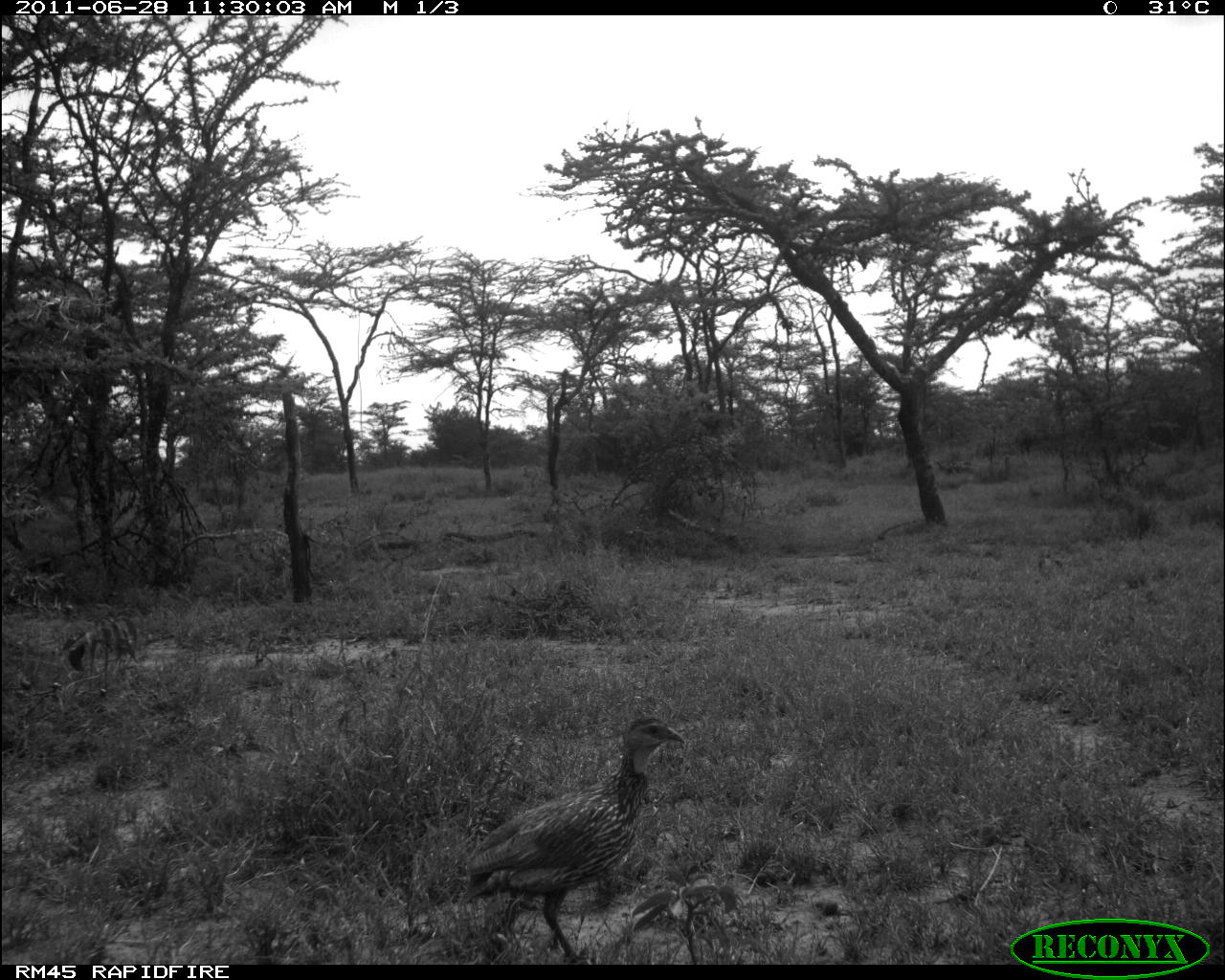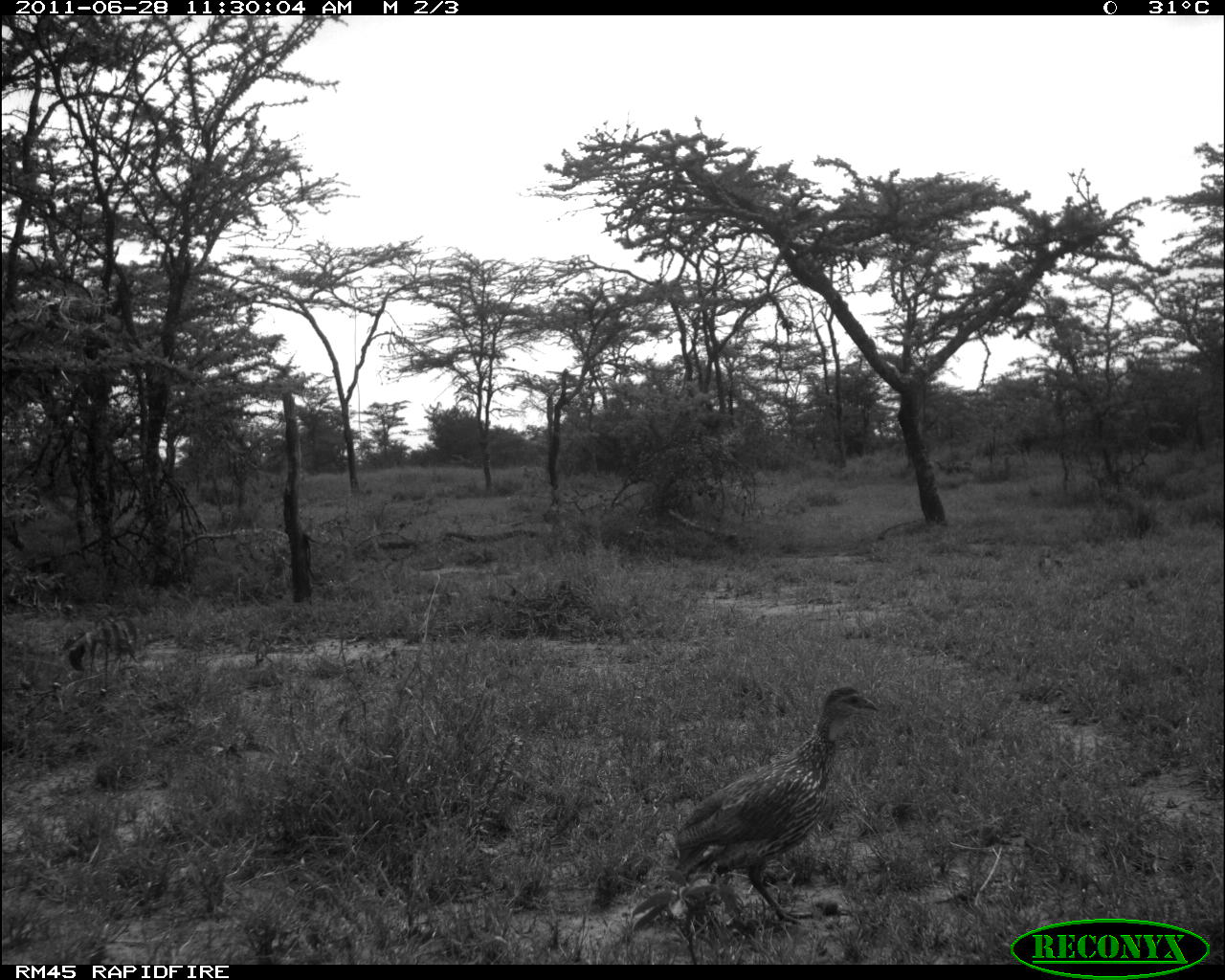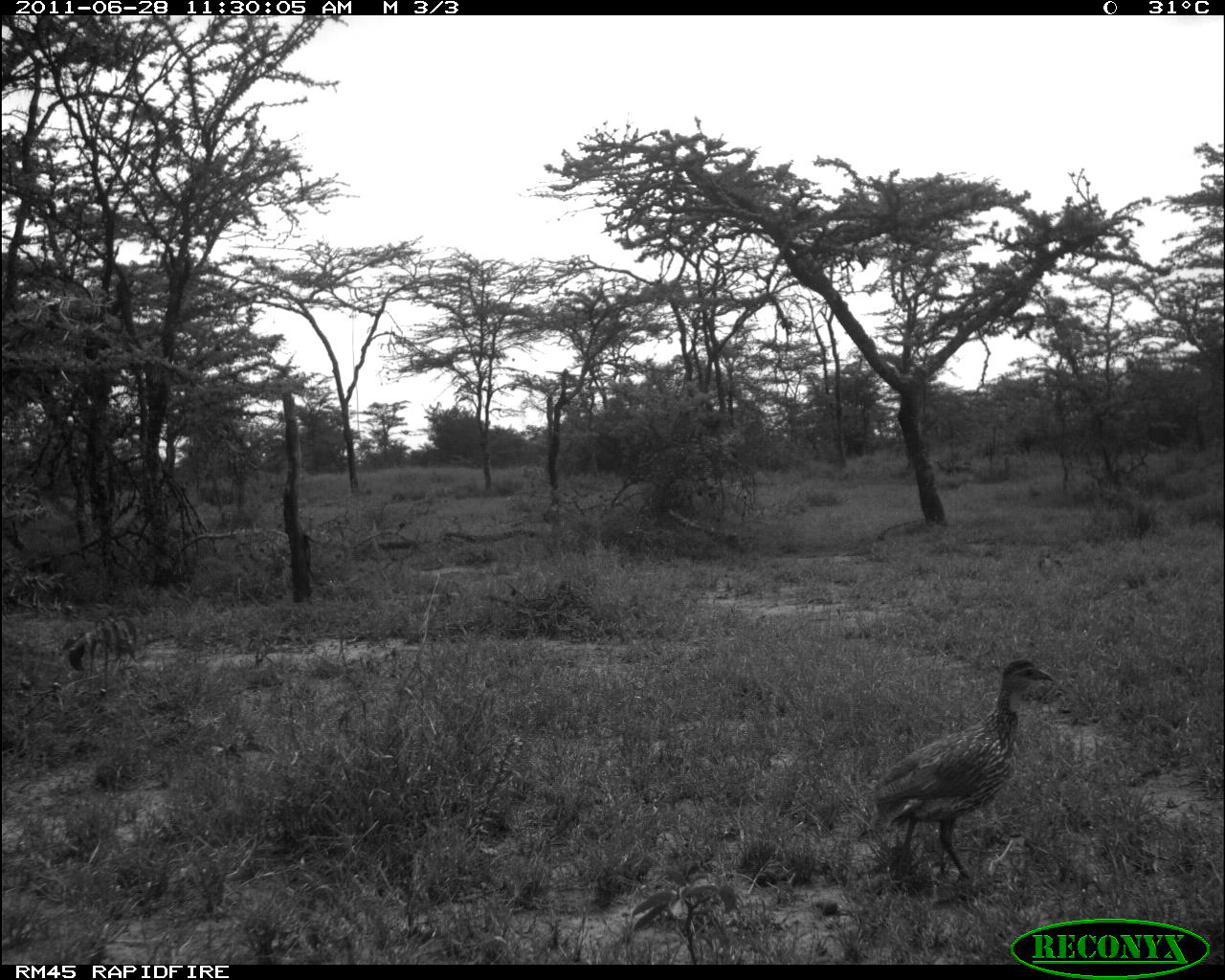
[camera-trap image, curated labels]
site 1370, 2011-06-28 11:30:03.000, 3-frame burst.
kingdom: Animalia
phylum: Chordata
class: Aves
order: Galliformes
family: Phasianidae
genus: Pternistis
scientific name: Pternistis leucoscepus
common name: yellow-necked francolin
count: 1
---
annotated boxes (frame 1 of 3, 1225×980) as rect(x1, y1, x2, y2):
pternistis leucoscepus: rect(460, 713, 683, 964)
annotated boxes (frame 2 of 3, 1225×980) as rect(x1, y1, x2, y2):
pternistis leucoscepus: rect(654, 685, 882, 935)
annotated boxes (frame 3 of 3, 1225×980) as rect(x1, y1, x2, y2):
pternistis leucoscepus: rect(866, 657, 1054, 883)